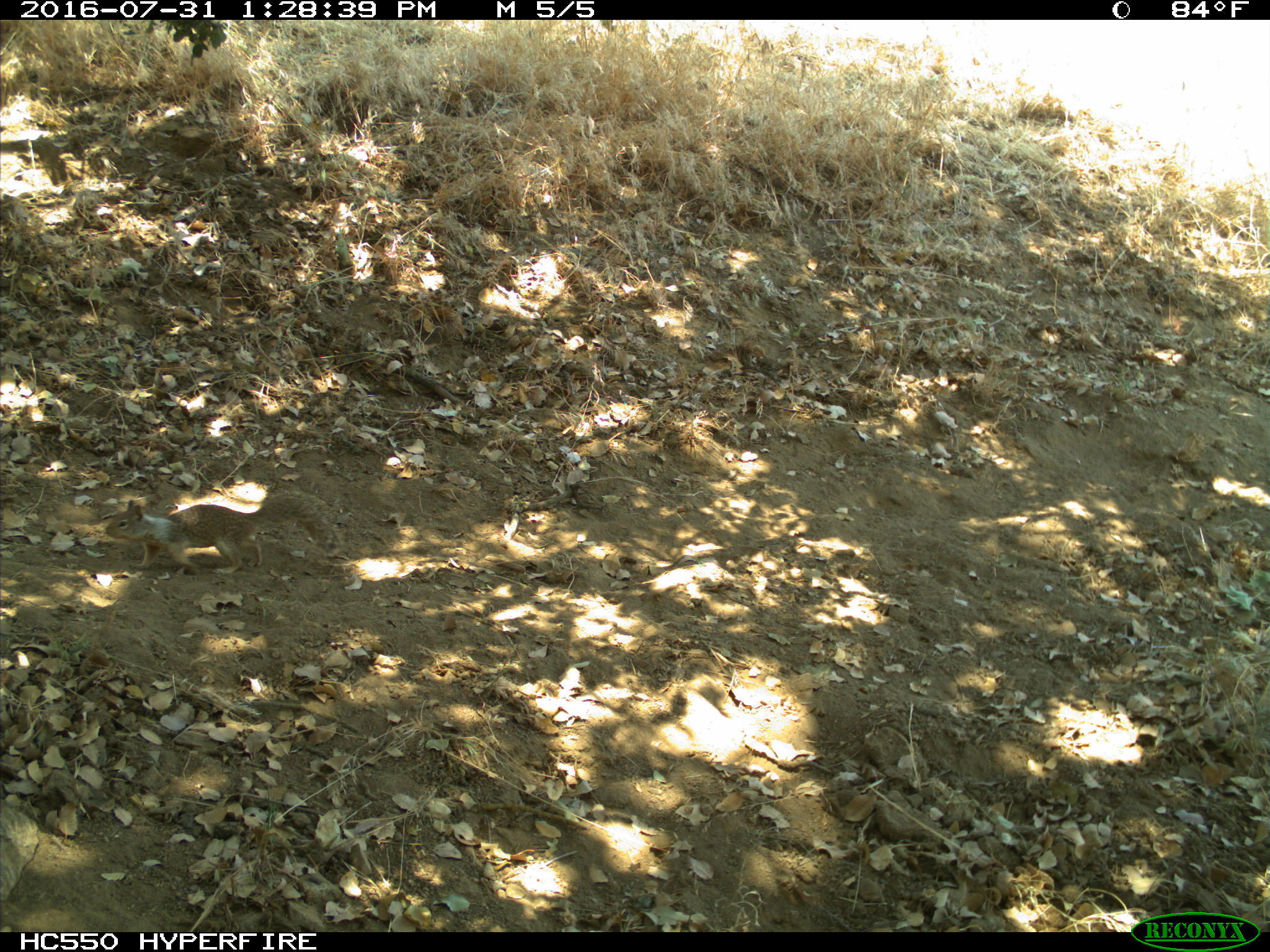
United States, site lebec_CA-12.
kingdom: Animalia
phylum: Chordata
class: Mammalia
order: Rodentia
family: Sciuridae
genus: Otospermophilus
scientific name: Otospermophilus beecheyi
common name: california ground squirrel